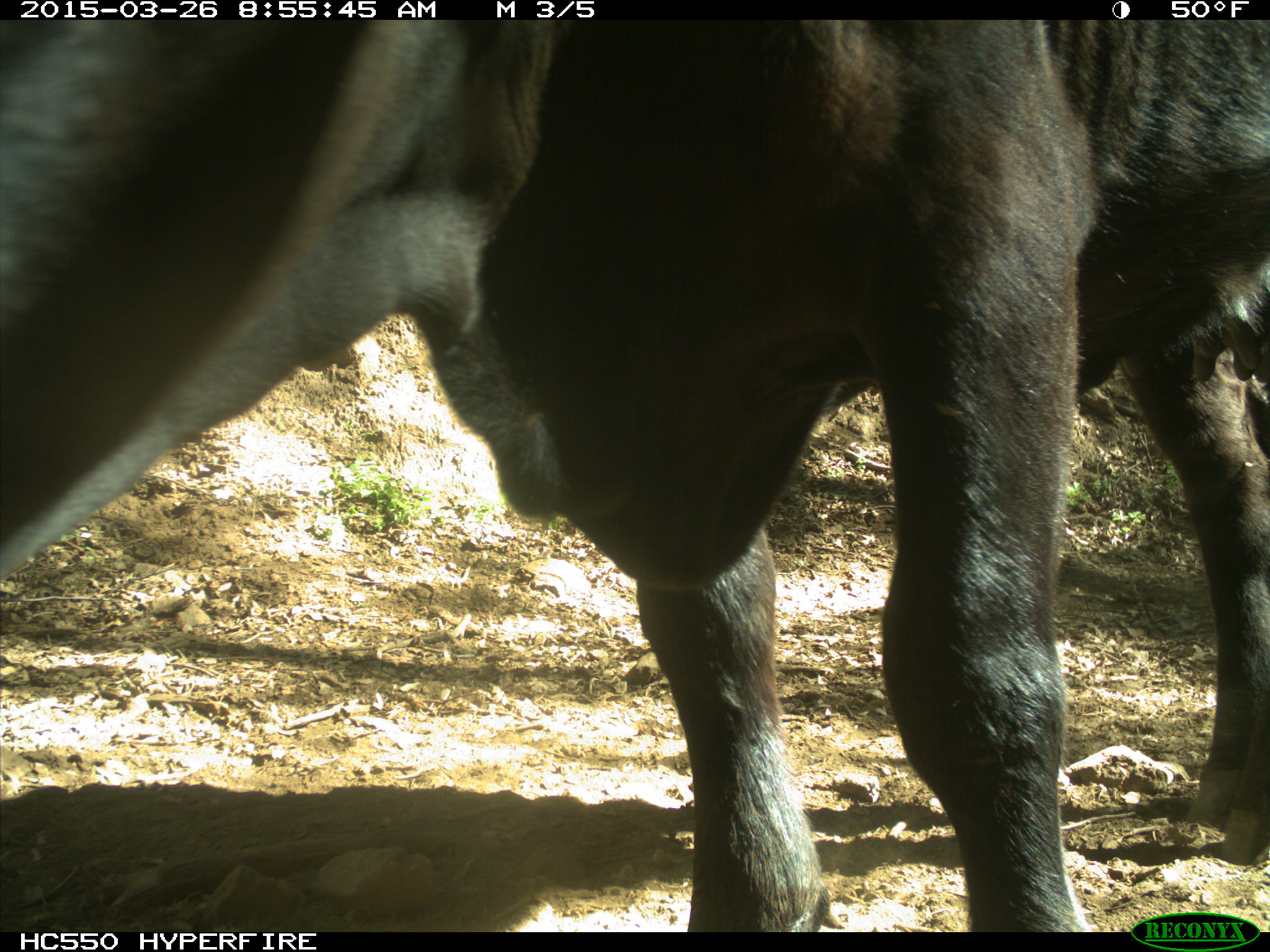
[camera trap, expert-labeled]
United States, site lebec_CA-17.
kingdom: Animalia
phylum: Chordata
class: Mammalia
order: Artiodactyla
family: Bovidae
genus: Bos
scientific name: Bos taurus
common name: domestic cow